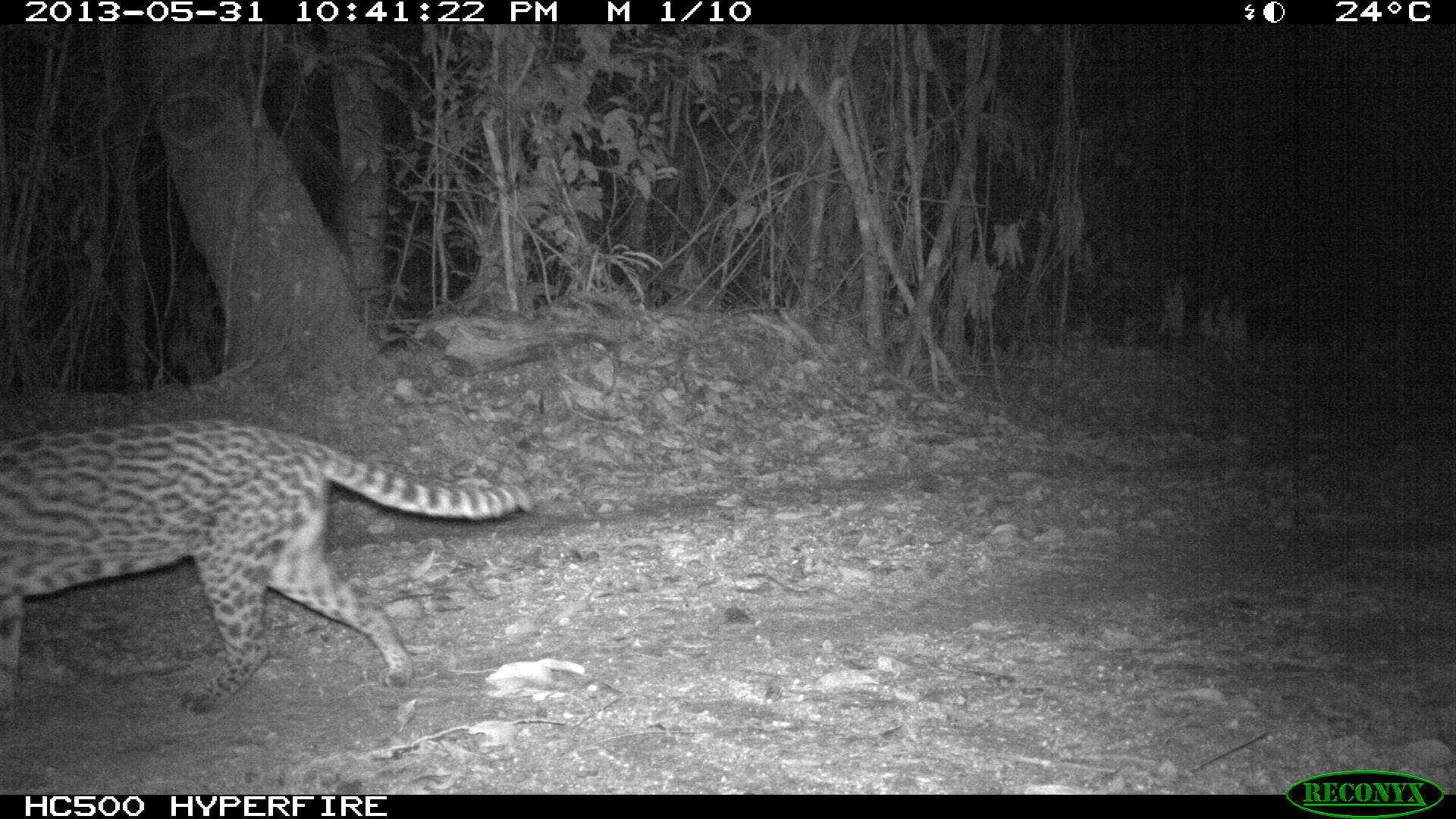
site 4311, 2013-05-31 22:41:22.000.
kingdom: Animalia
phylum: Chordata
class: Mammalia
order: Carnivora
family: Felidae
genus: Leopardus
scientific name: Leopardus pardalis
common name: ocelot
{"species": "Leopardus pardalis (ocelot)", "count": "1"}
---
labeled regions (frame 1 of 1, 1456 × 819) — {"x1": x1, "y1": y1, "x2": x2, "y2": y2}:
leopardus pardalis: {"x1": 0, "y1": 416, "x2": 539, "y2": 725}